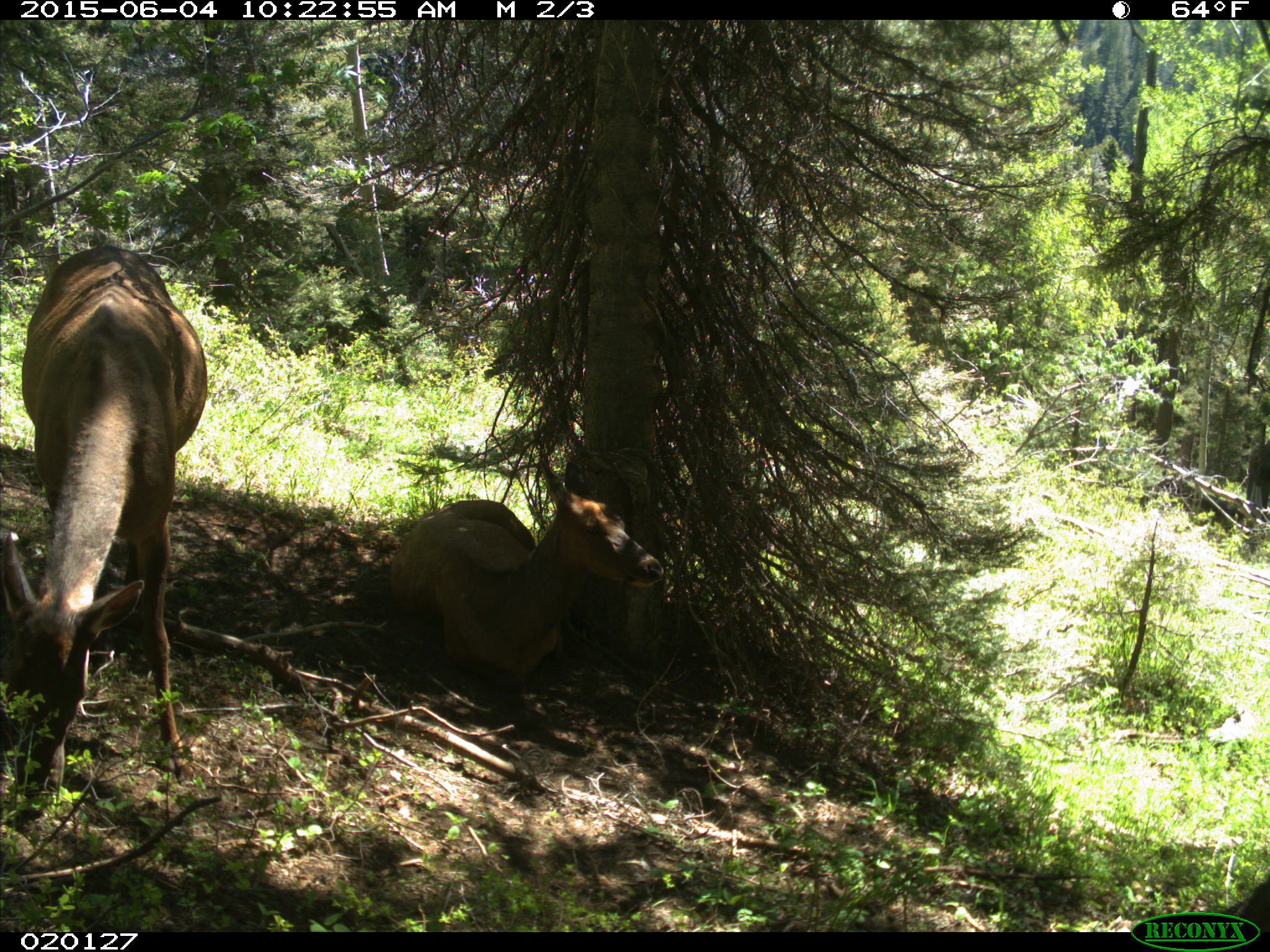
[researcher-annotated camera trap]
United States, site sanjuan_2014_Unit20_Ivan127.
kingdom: Animalia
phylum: Chordata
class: Mammalia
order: Artiodactyla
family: Cervidae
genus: Cervus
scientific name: Cervus elaphus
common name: red deer